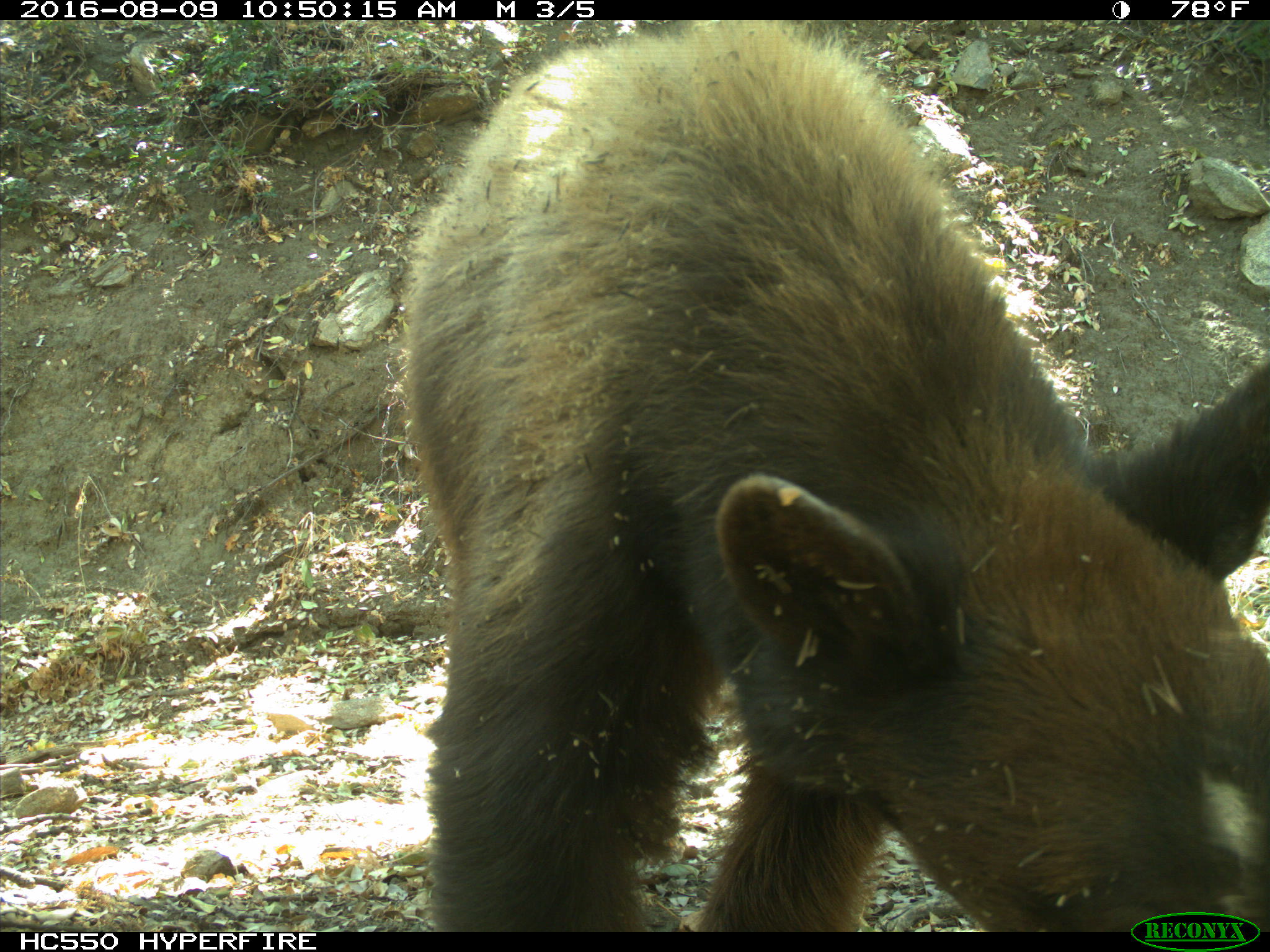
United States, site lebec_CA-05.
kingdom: Animalia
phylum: Chordata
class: Mammalia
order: Carnivora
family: Ursidae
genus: Ursus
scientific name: Ursus americanus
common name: american black bear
Ursus americanus (american black bear).